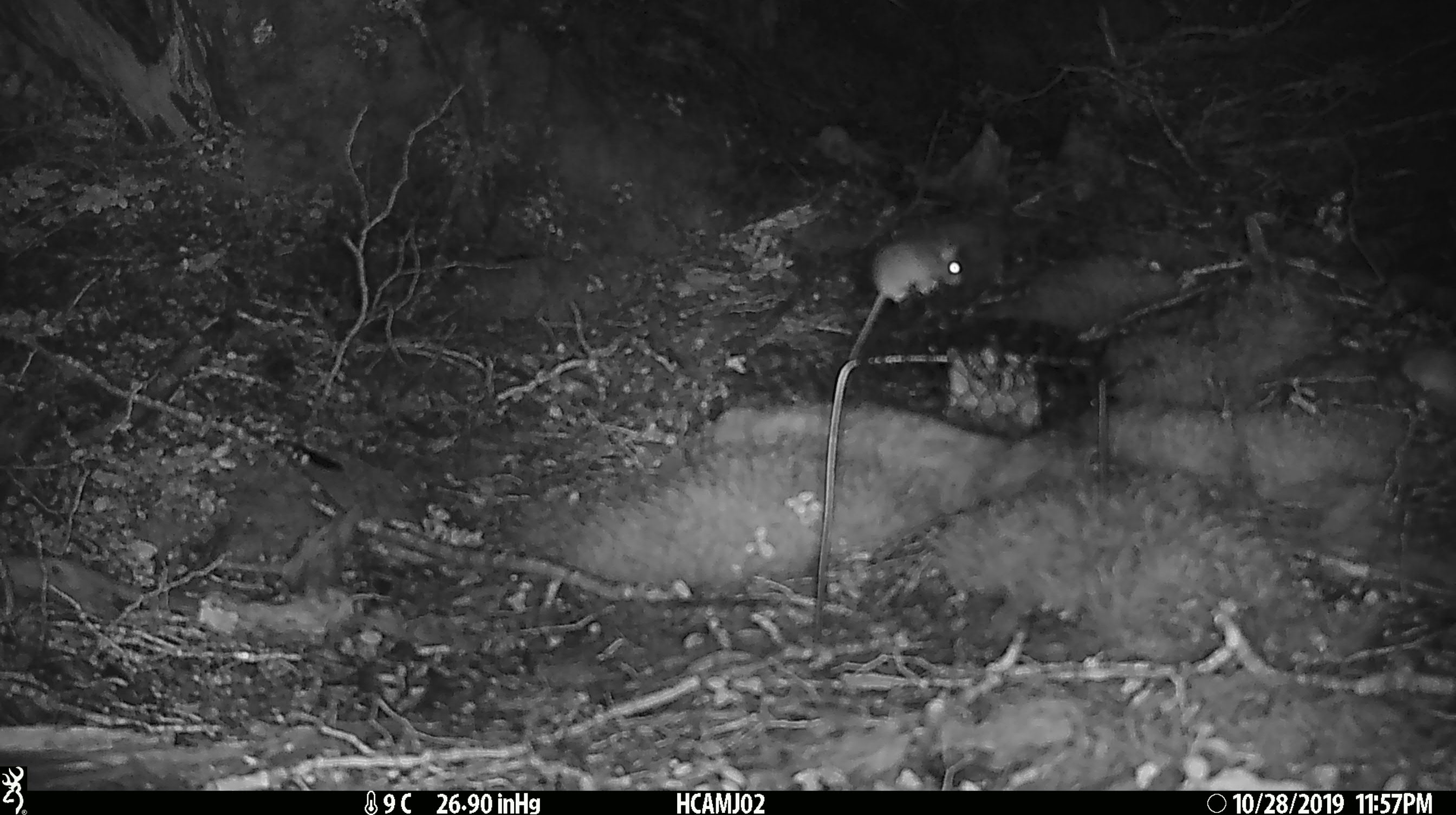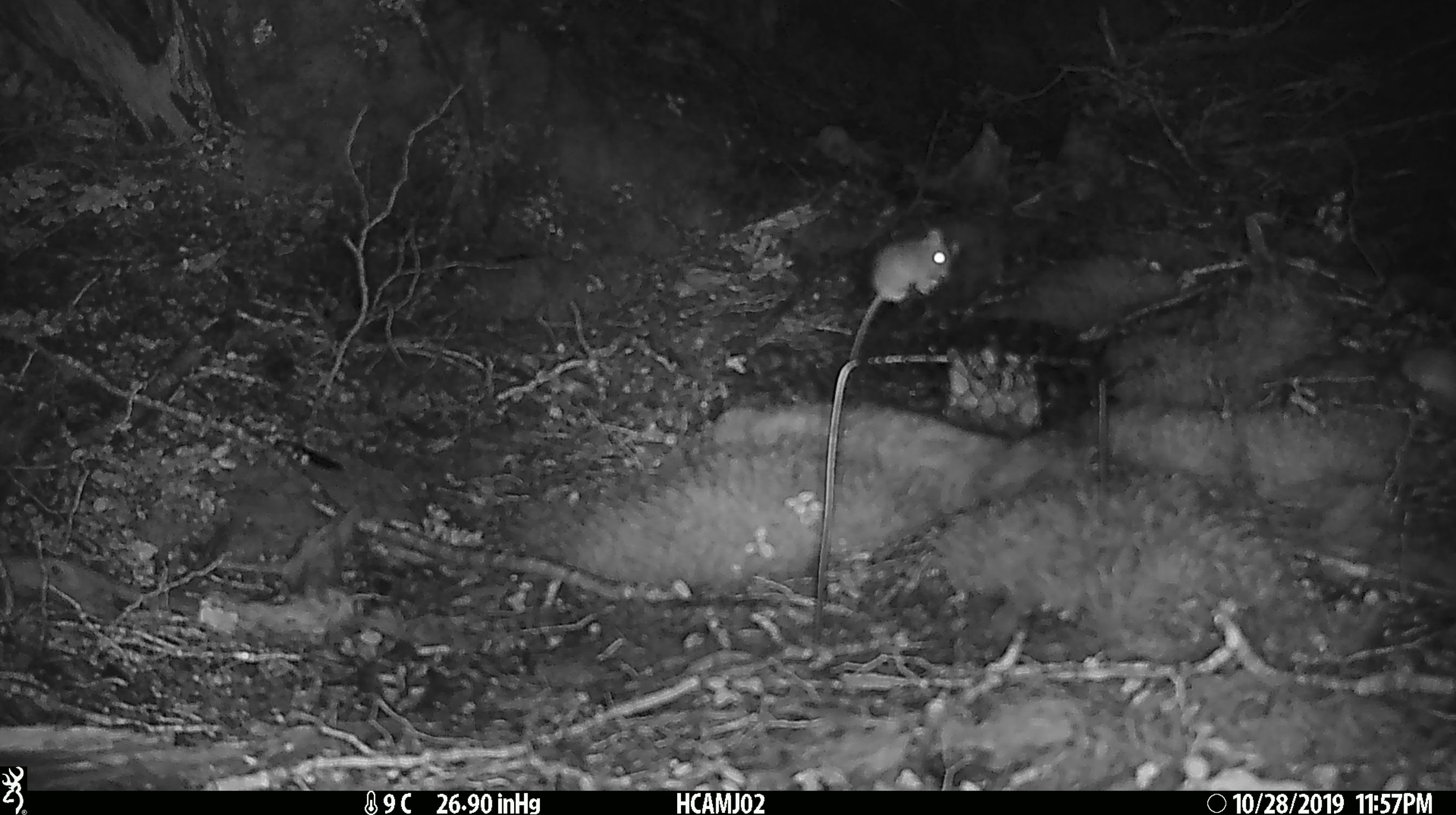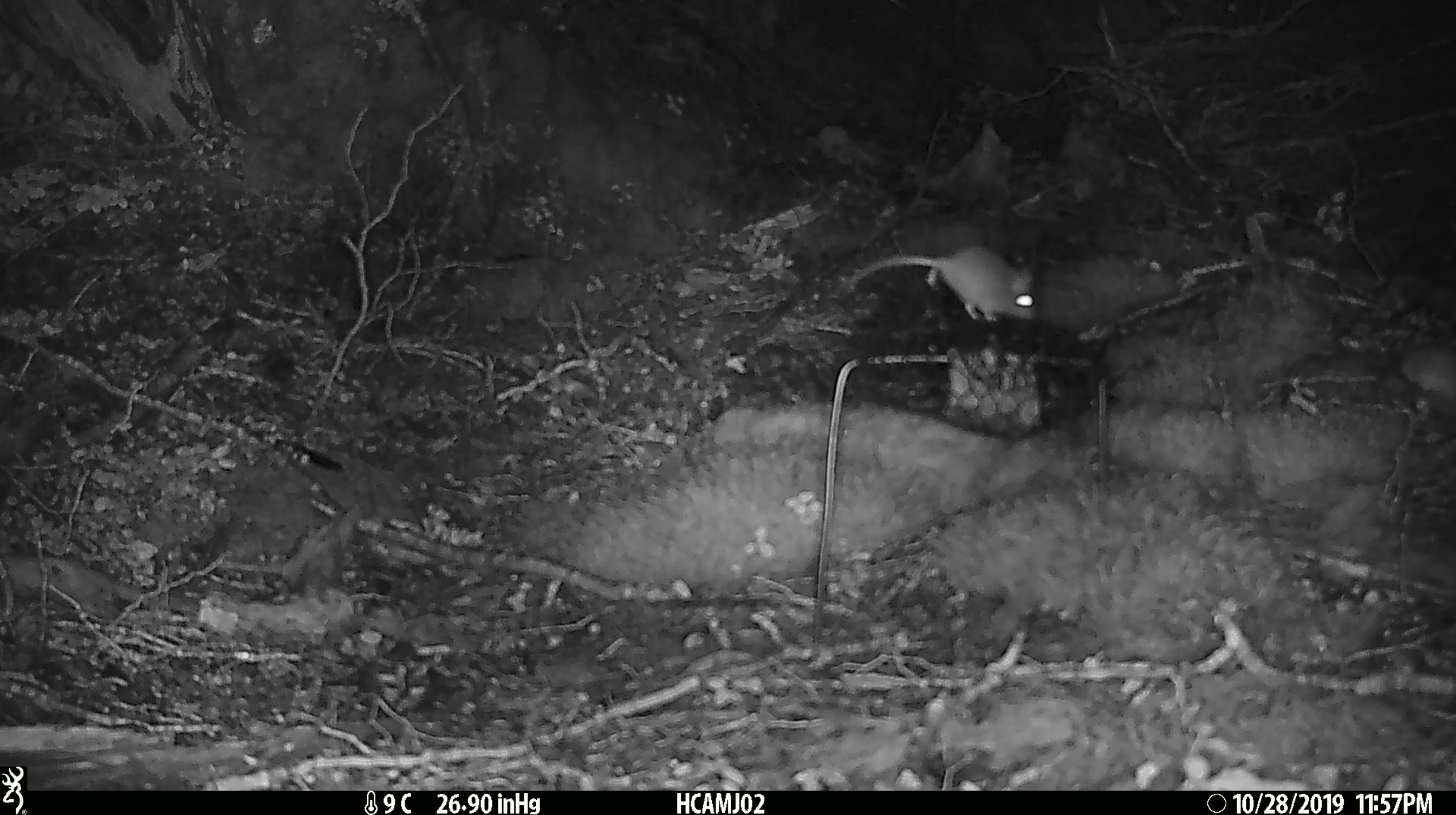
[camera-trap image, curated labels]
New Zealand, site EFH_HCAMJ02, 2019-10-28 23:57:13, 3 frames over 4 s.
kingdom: Animalia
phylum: Chordata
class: Mammalia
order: Rodentia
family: Muridae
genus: Mus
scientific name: Mus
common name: mouse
Mouse (Mus).